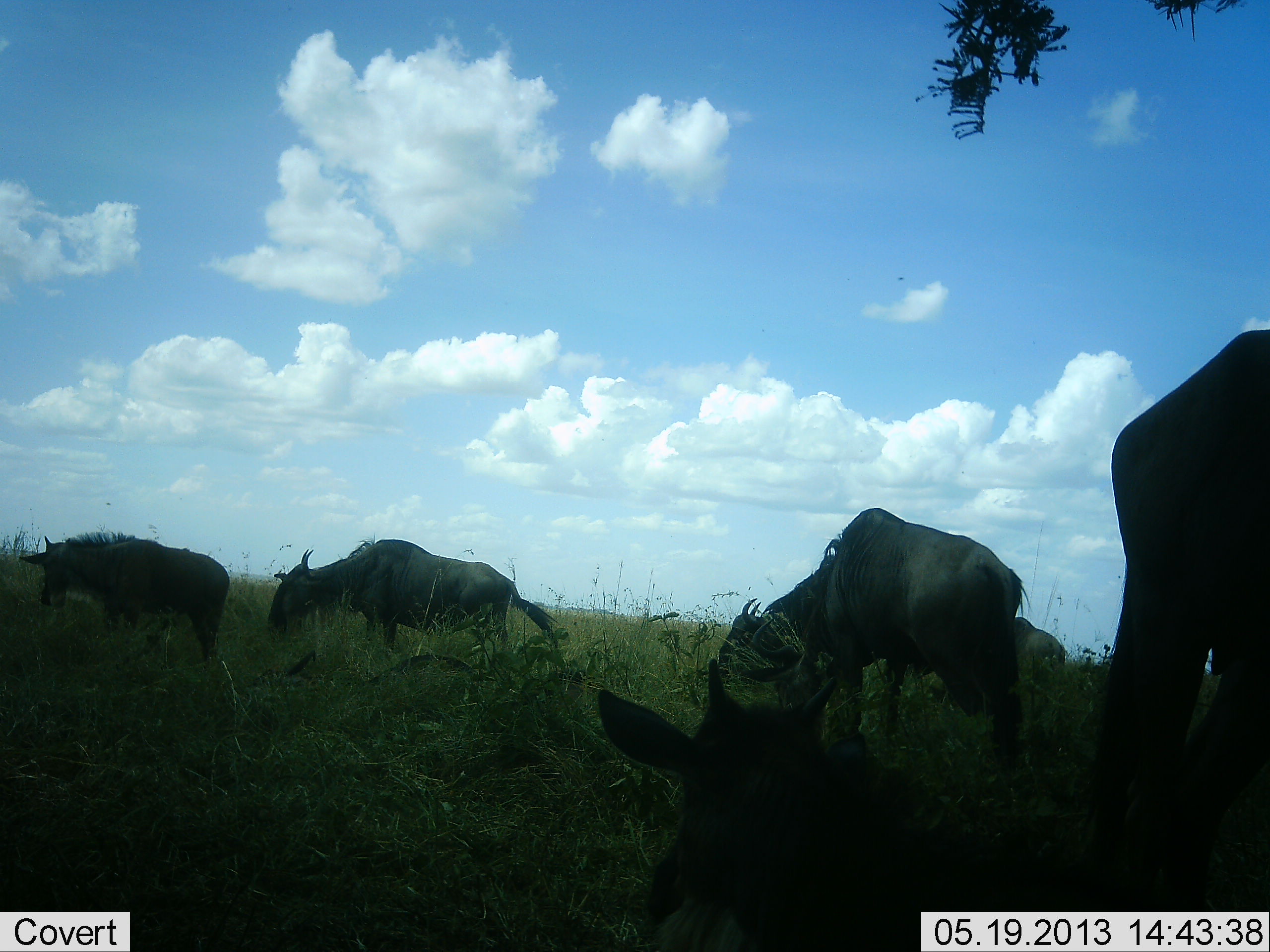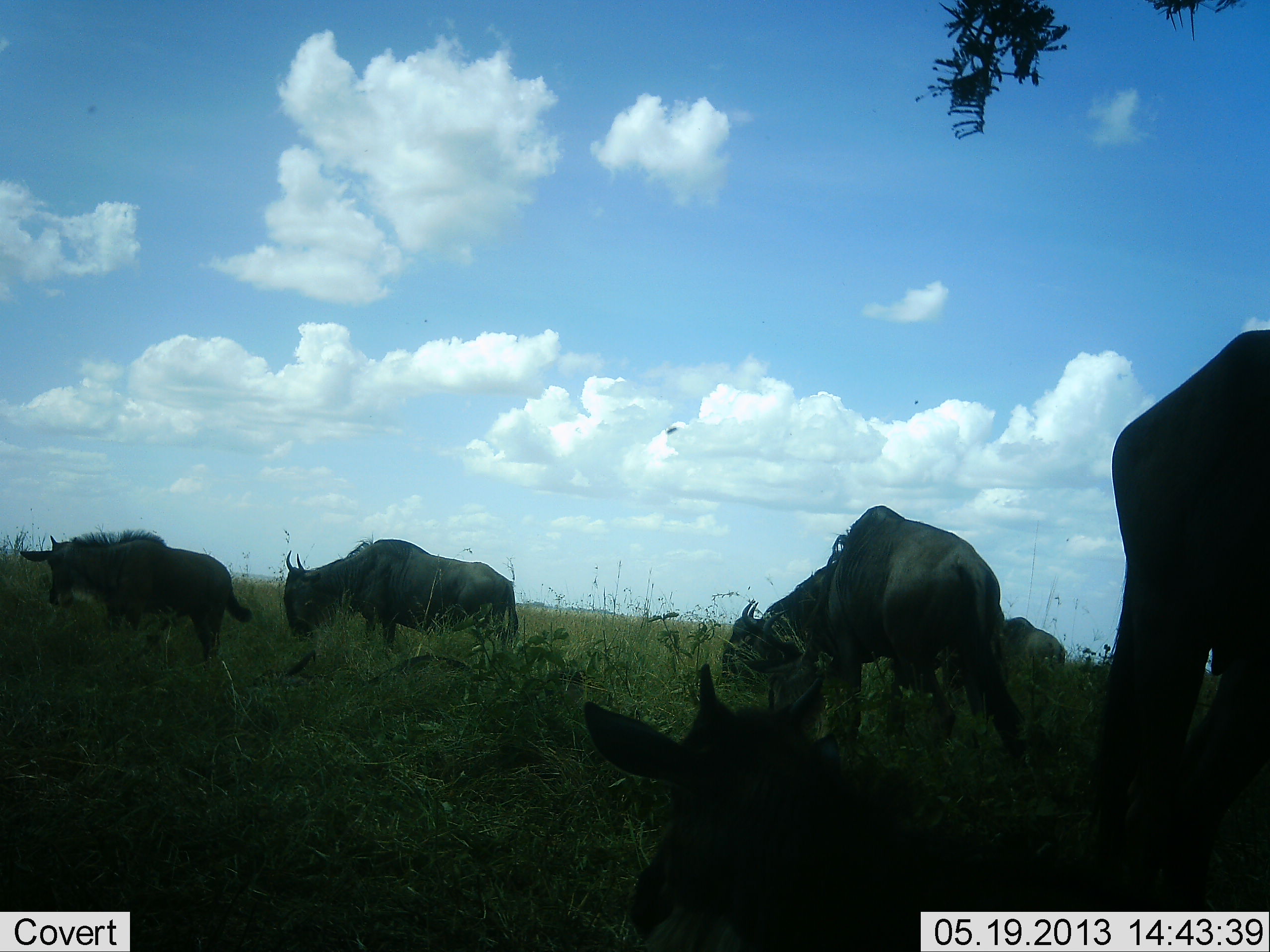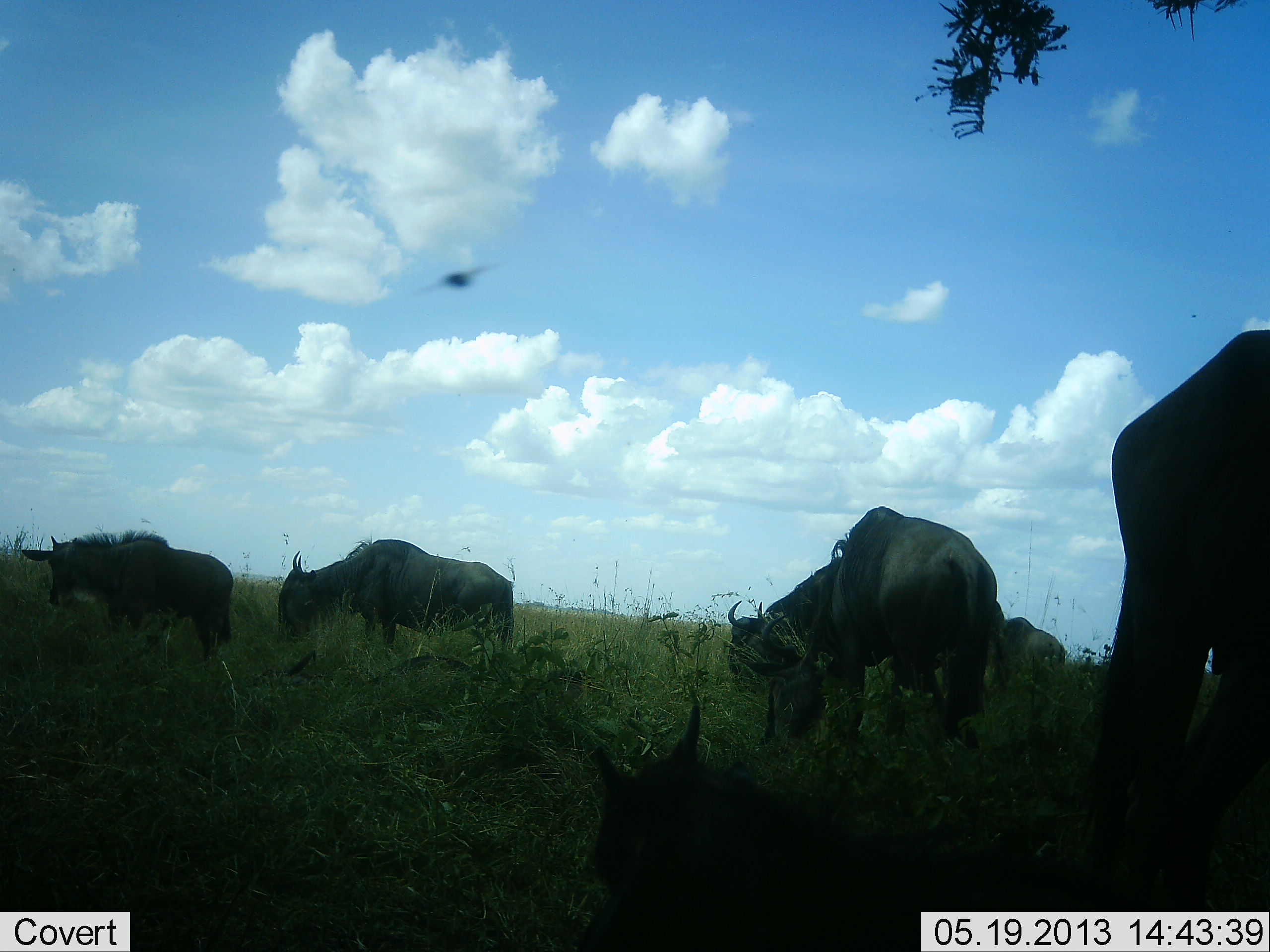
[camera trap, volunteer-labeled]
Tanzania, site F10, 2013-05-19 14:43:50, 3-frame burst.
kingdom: Animalia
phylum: Chordata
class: Mammalia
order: Artiodactyla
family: Bovidae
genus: Connochaetes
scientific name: Connochaetes taurinus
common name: blue wildebeest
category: wildebeest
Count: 7.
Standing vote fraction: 55%.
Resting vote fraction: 73%.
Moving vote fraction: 0%.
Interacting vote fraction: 0%.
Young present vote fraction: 0%.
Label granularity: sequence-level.